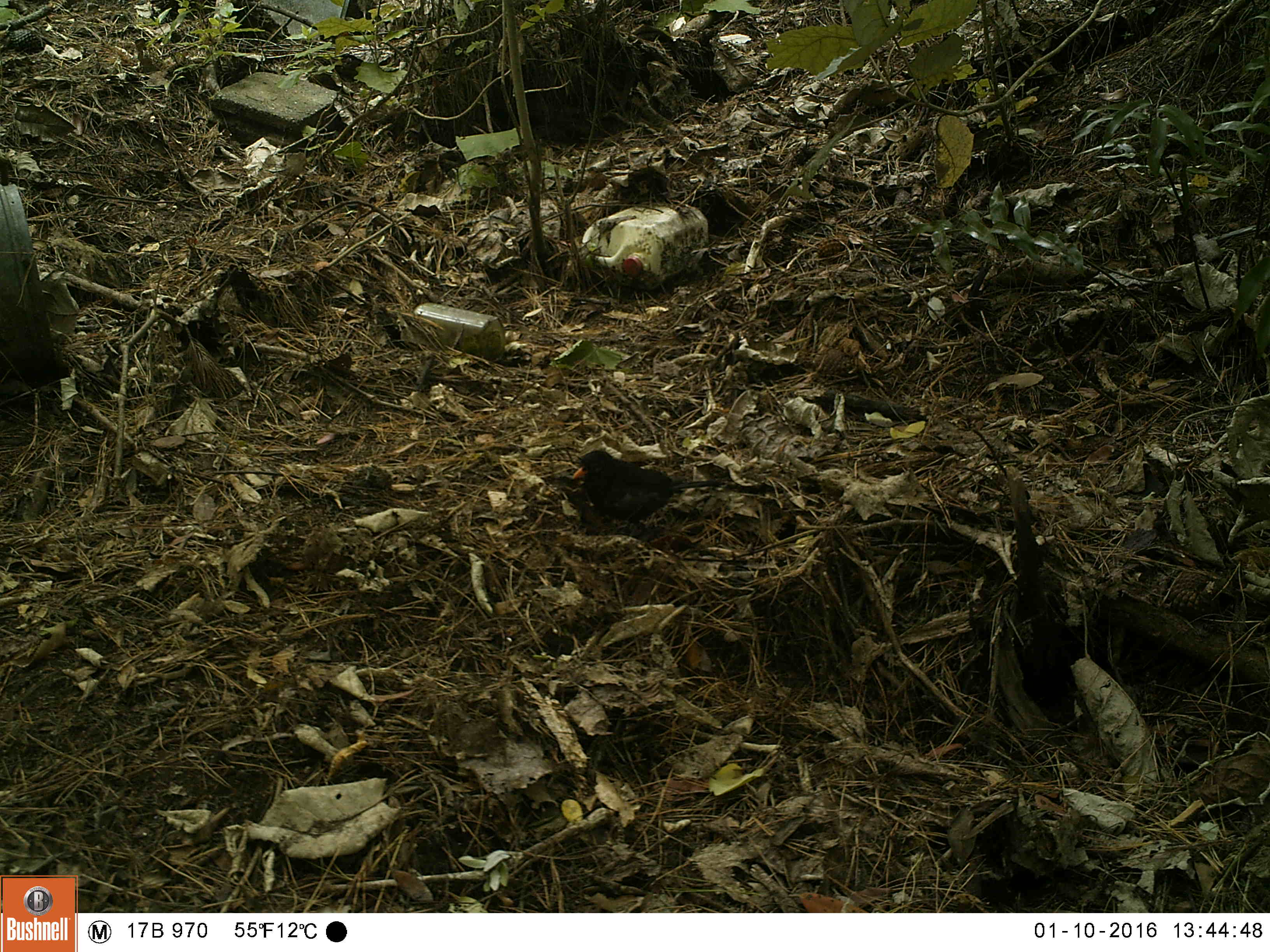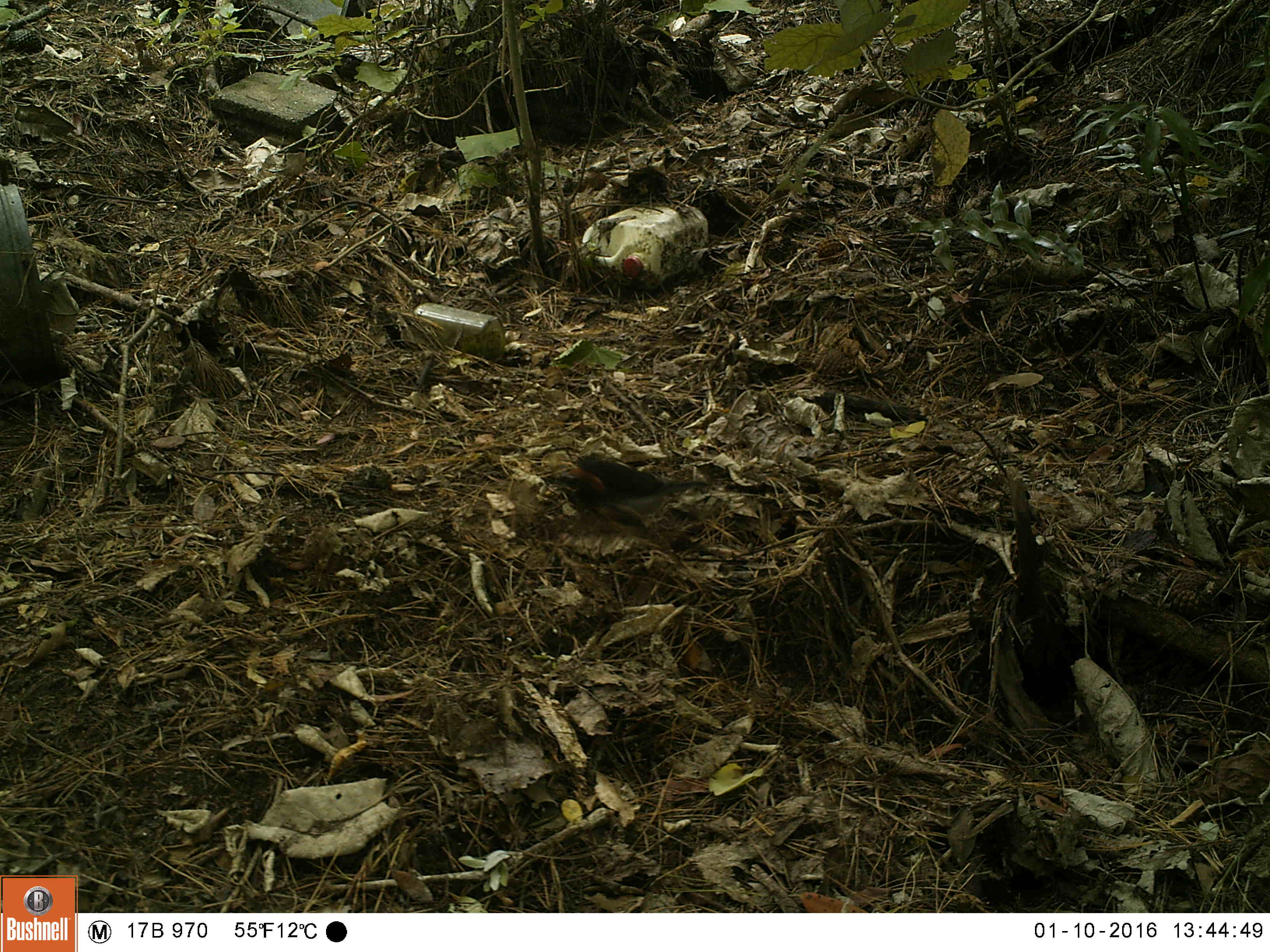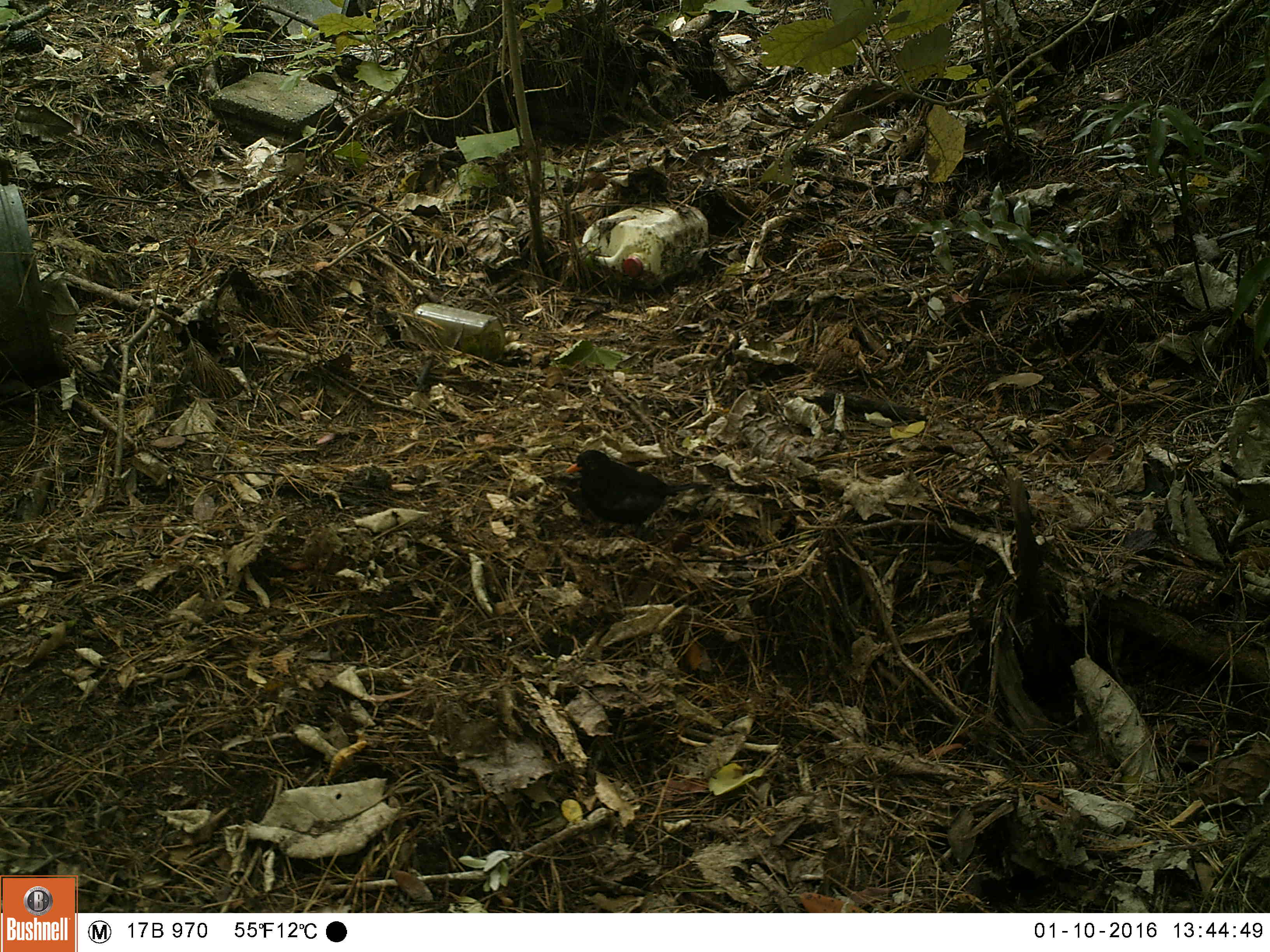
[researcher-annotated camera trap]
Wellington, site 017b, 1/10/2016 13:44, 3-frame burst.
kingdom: Animalia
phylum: Chordata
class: Aves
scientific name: Aves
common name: bird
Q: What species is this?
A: Bird (Aves).